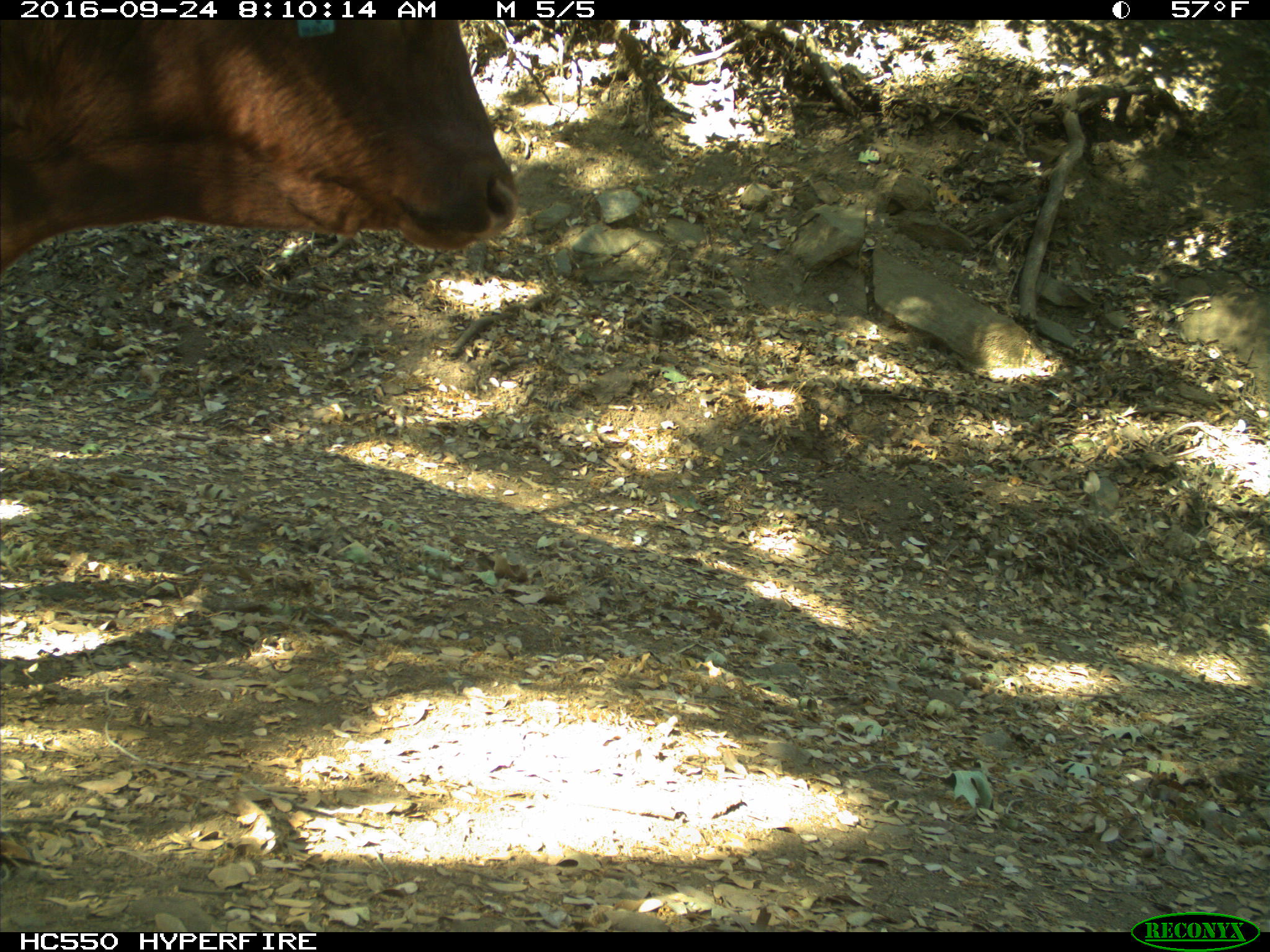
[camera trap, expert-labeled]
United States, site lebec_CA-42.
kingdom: Animalia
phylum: Chordata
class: Mammalia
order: Artiodactyla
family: Bovidae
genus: Bos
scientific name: Bos taurus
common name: domestic cow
Bos taurus (domestic cow).